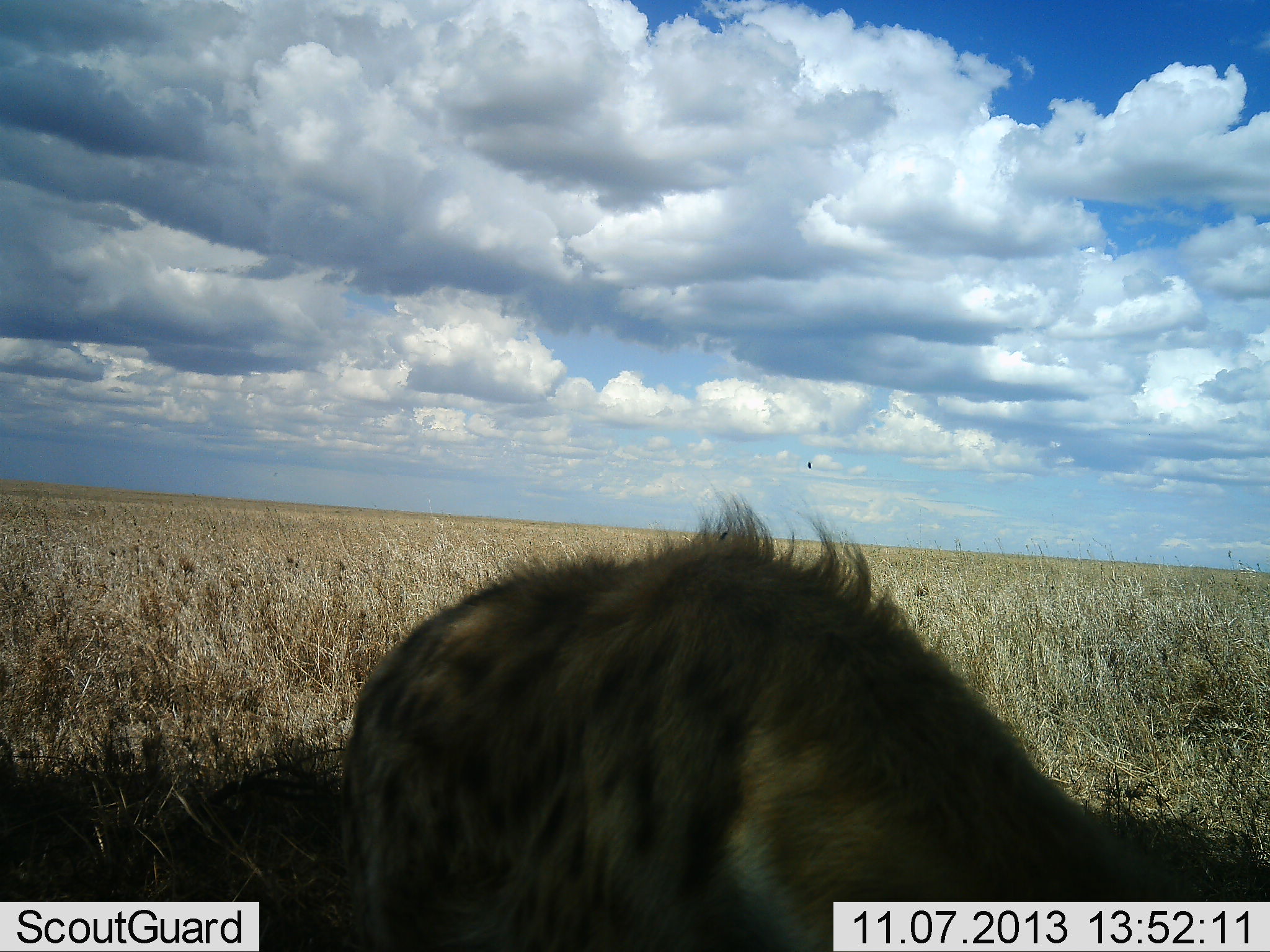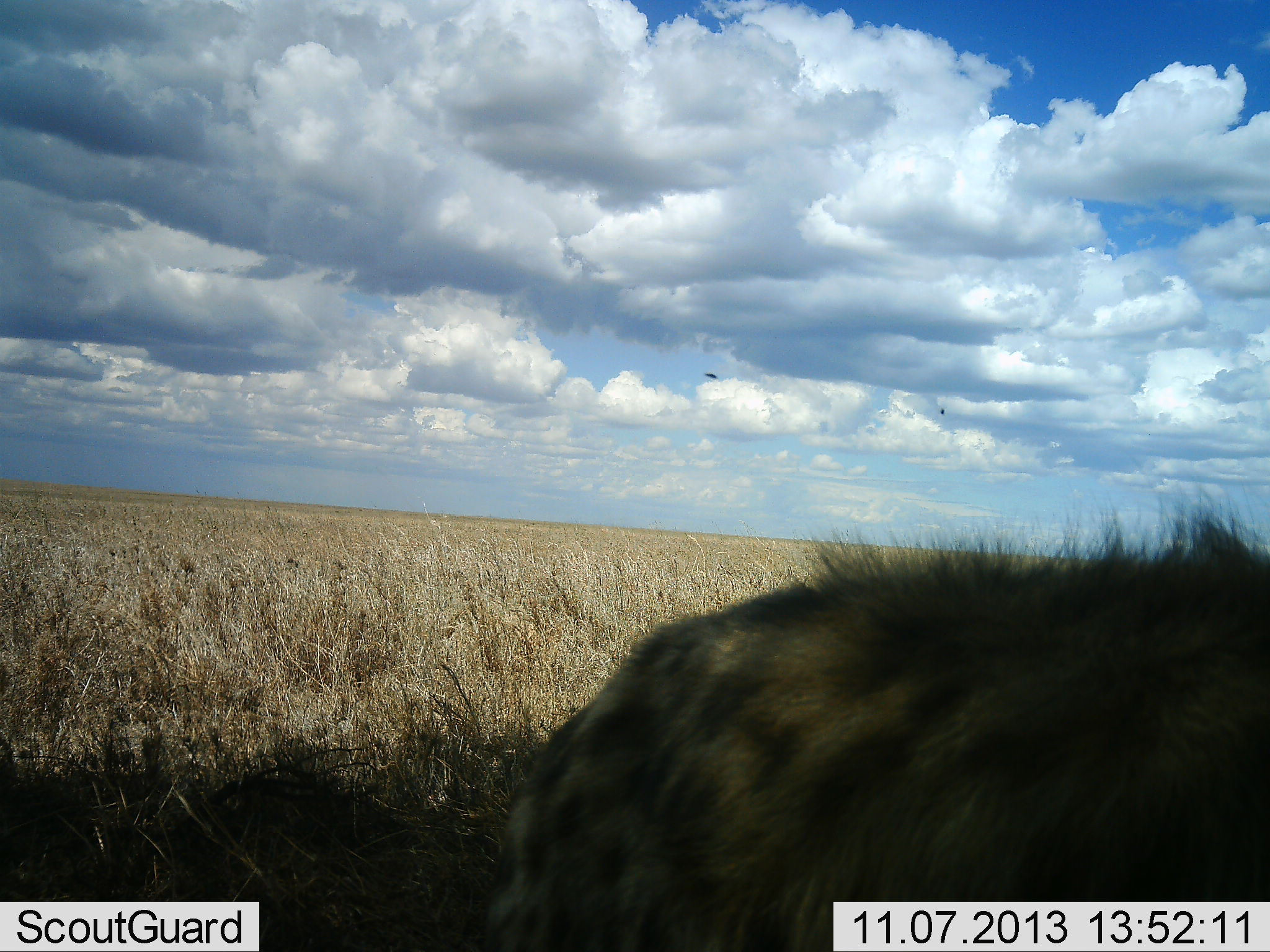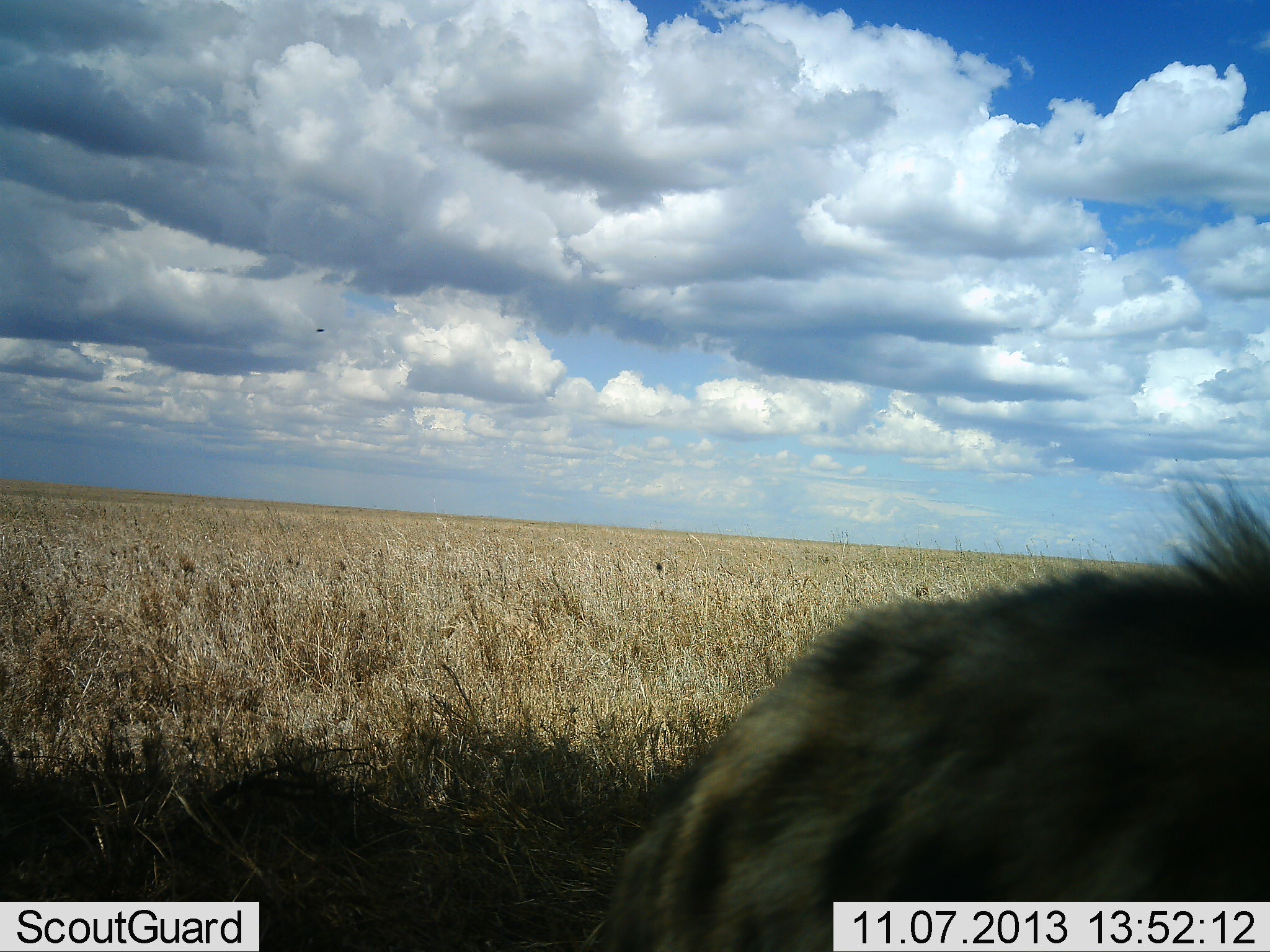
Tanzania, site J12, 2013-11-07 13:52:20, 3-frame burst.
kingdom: Animalia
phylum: Chordata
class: Mammalia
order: Carnivora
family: Hyaenidae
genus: Crocuta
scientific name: Crocuta crocuta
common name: spotted hyena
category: hyenaspotted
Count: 1.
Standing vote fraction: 20%.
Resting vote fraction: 0%.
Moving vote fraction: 80%.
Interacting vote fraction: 0%.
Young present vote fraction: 0%.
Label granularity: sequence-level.